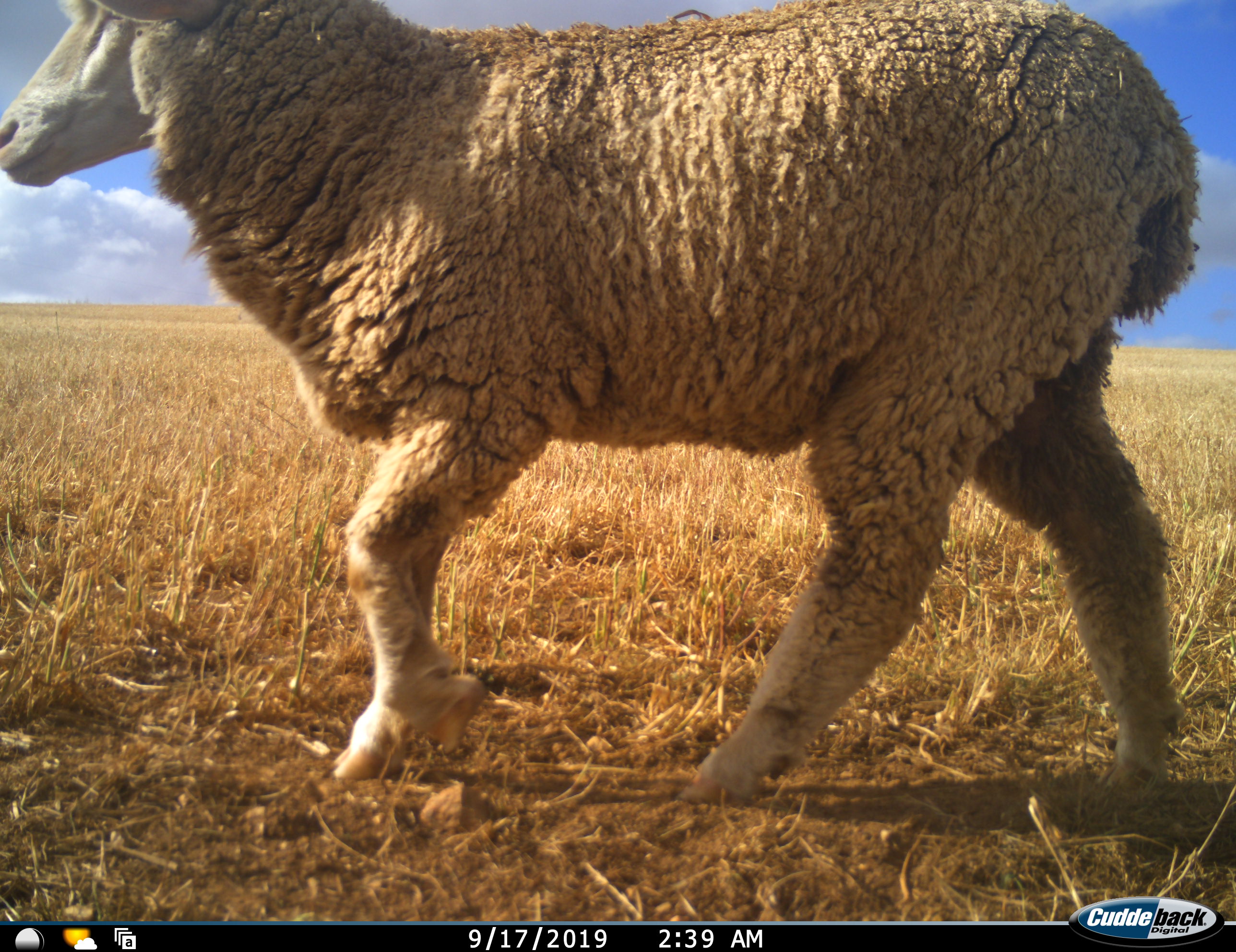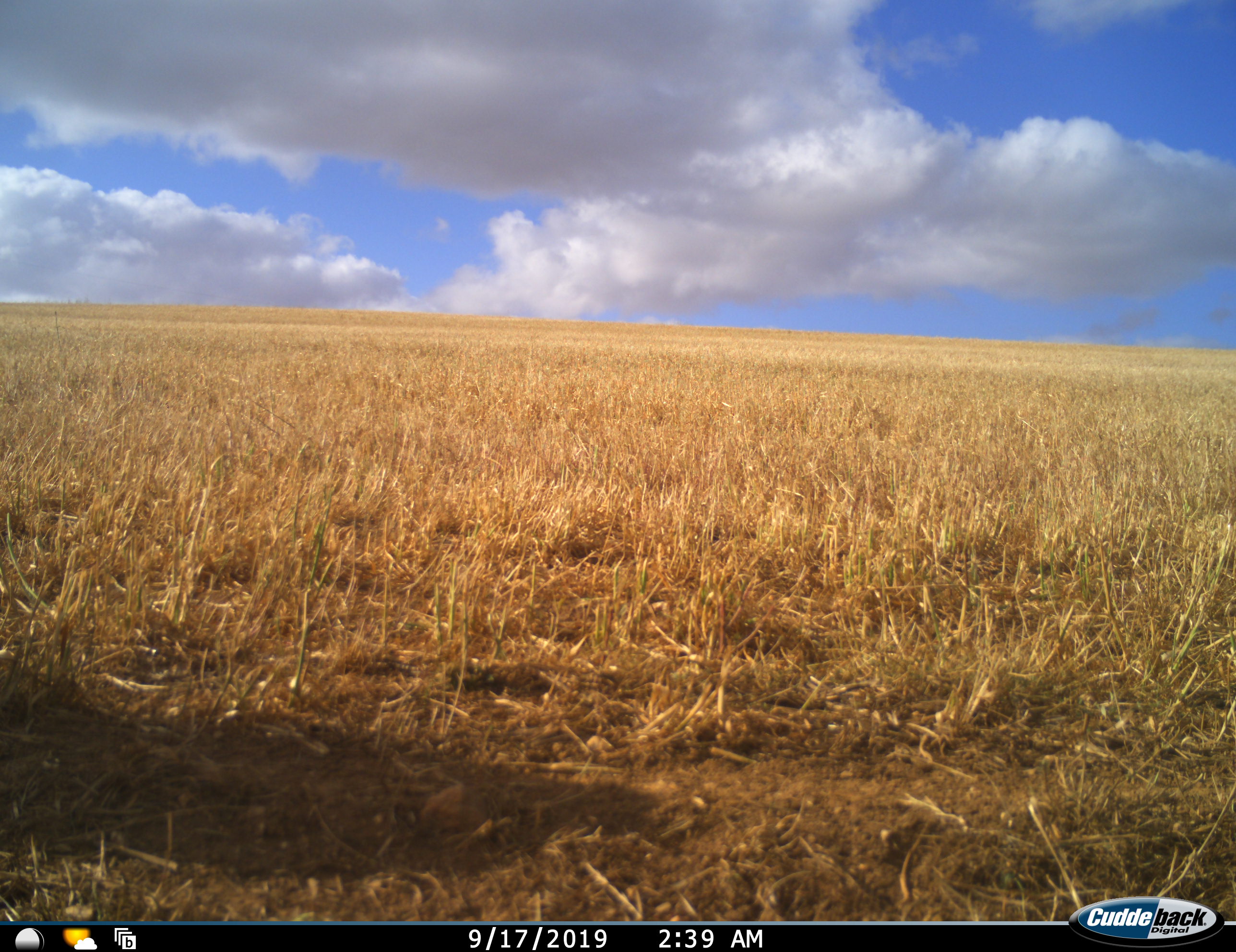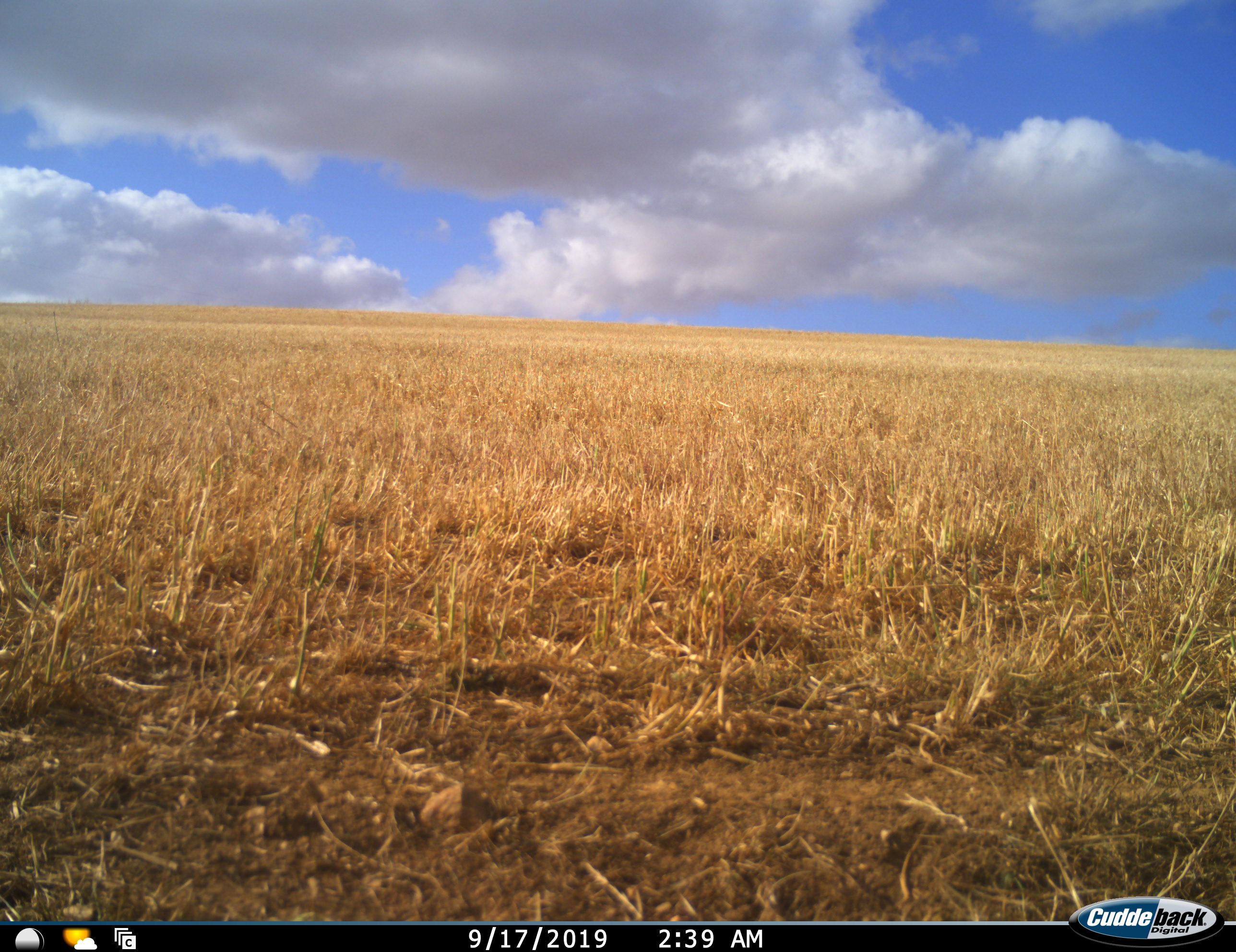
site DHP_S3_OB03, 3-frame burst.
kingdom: Animalia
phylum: Chordata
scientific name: Vertebrata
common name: domestic animal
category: domesticanimal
Domesticanimal (domestic animal) (Vertebrata), count 1. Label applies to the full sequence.